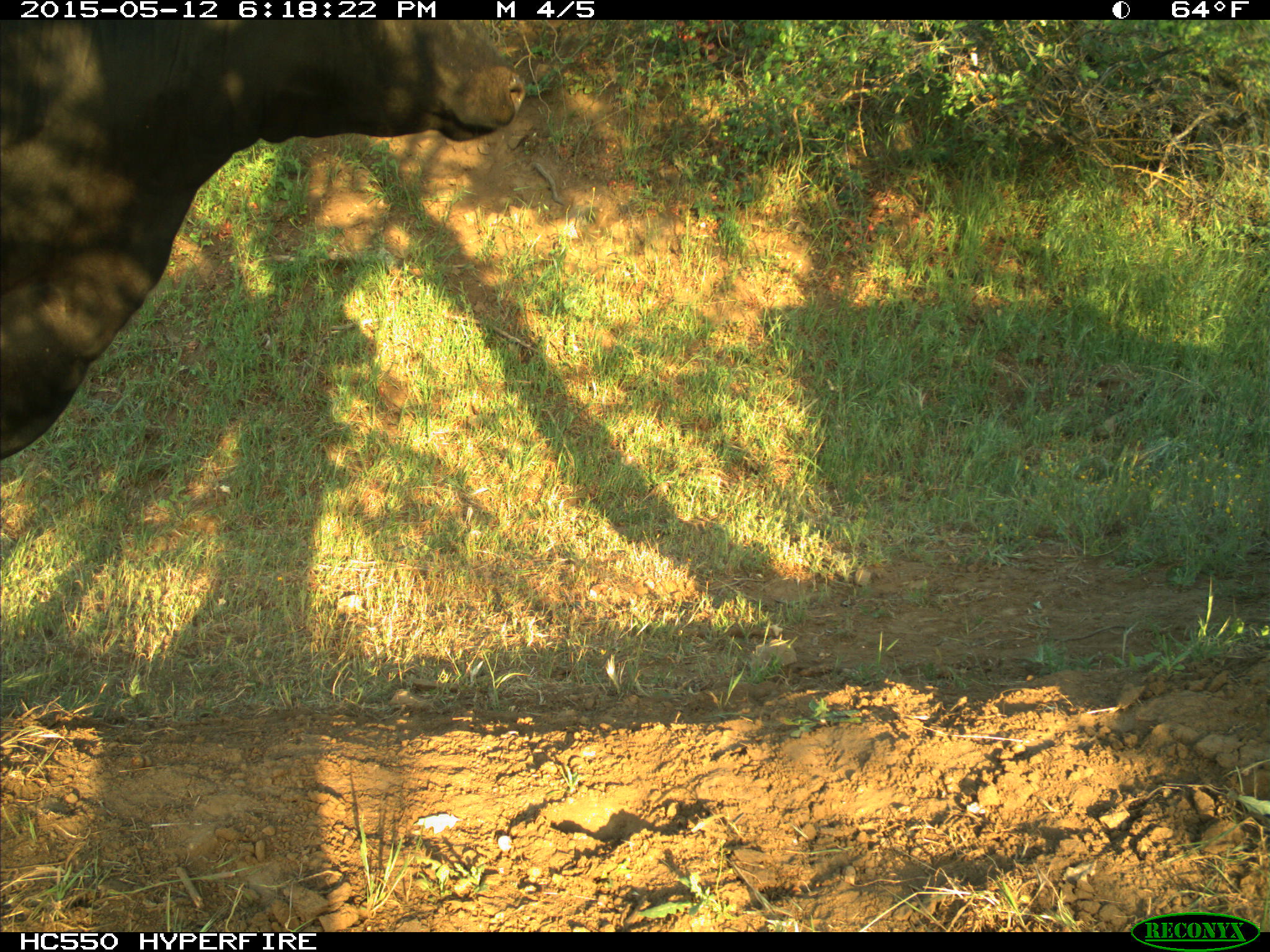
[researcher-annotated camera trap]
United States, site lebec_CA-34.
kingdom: Animalia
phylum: Chordata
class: Mammalia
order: Artiodactyla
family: Bovidae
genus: Bos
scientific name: Bos taurus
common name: domestic cow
Bos taurus (domestic cow).